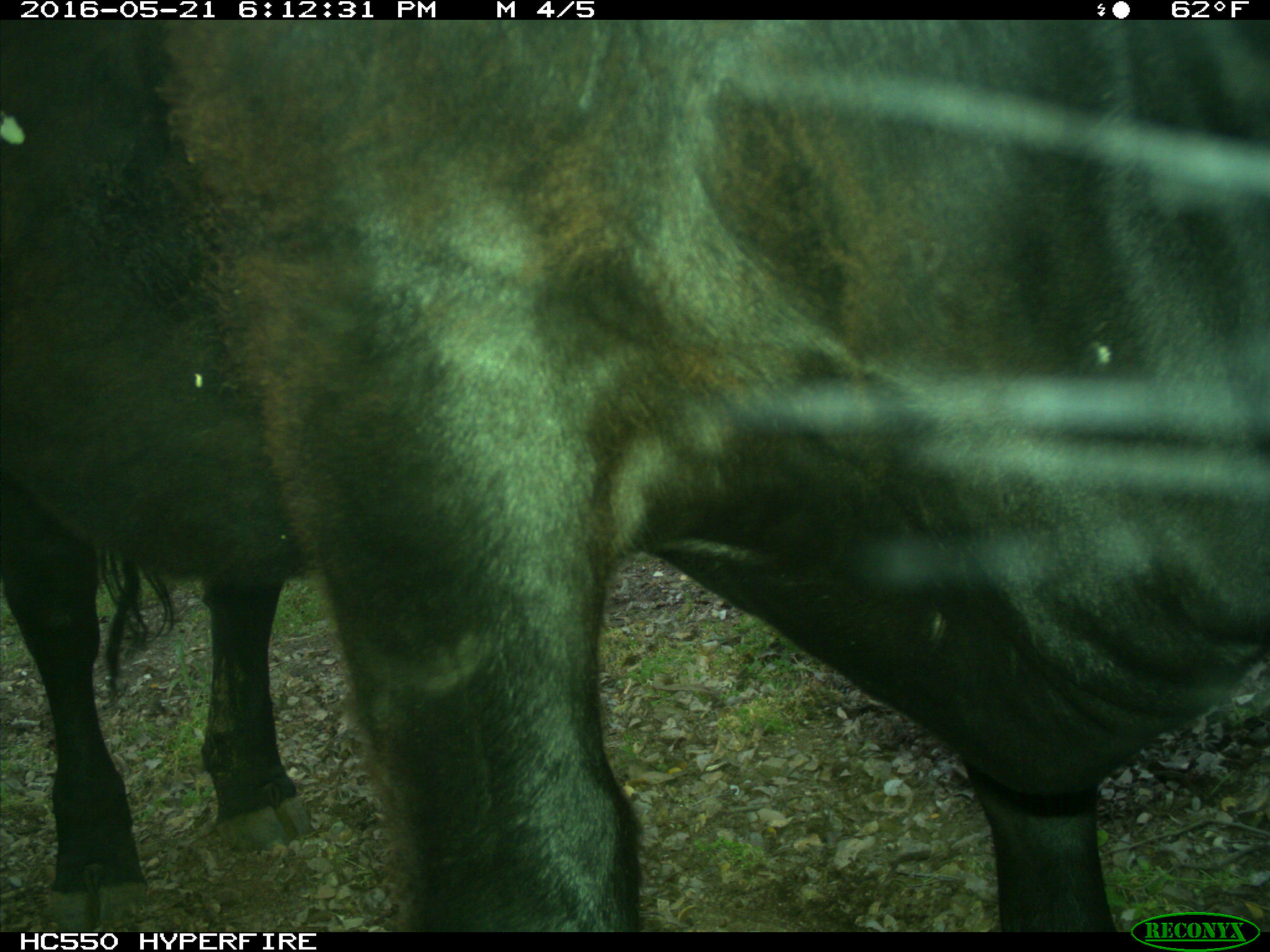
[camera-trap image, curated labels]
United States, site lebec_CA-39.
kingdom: Animalia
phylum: Chordata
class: Mammalia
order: Artiodactyla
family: Bovidae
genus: Bos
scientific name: Bos taurus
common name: domestic cow